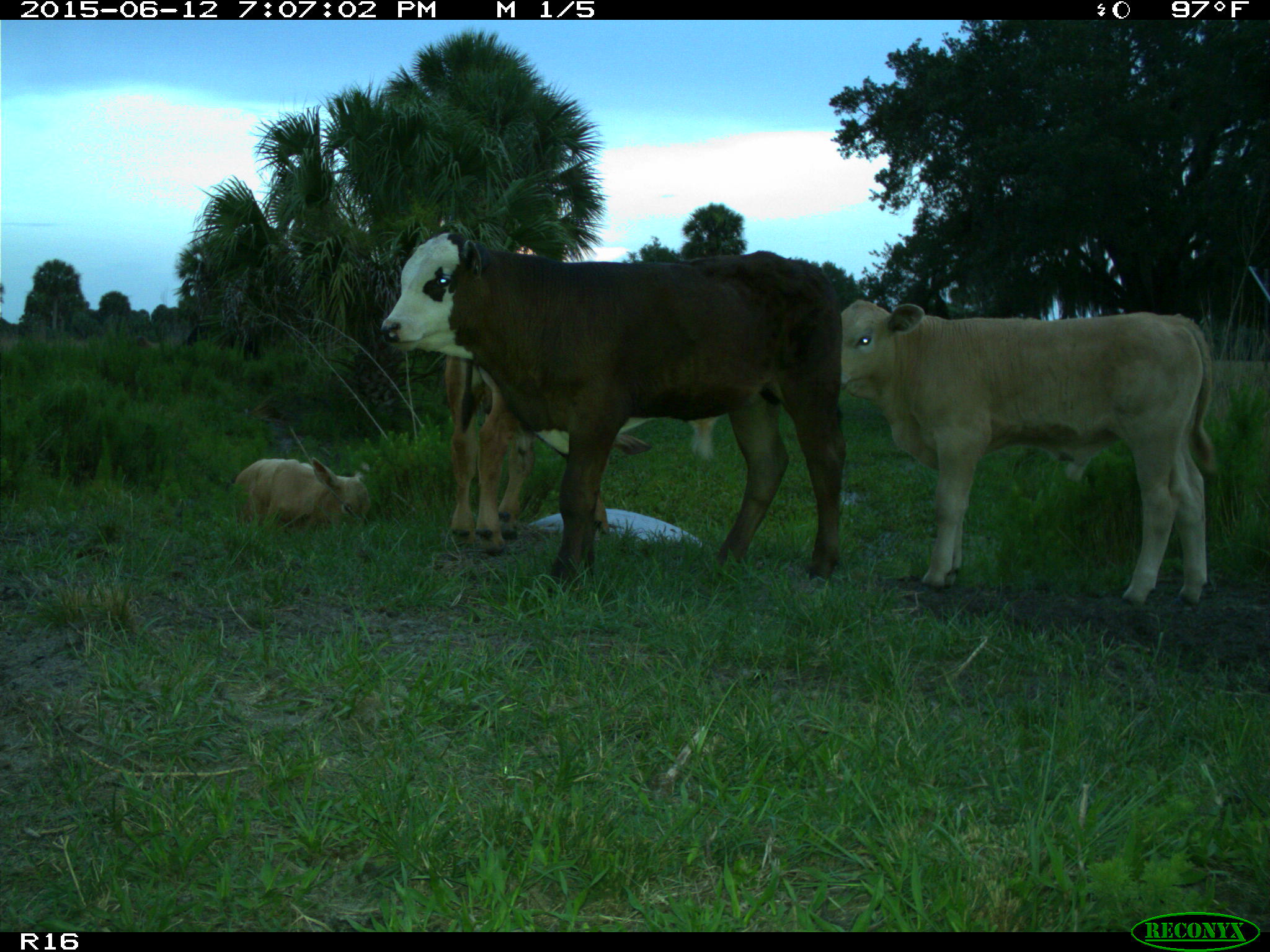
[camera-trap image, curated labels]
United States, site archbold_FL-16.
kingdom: Animalia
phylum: Chordata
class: Mammalia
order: Artiodactyla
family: Bovidae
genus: Bos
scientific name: Bos taurus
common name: domestic cow